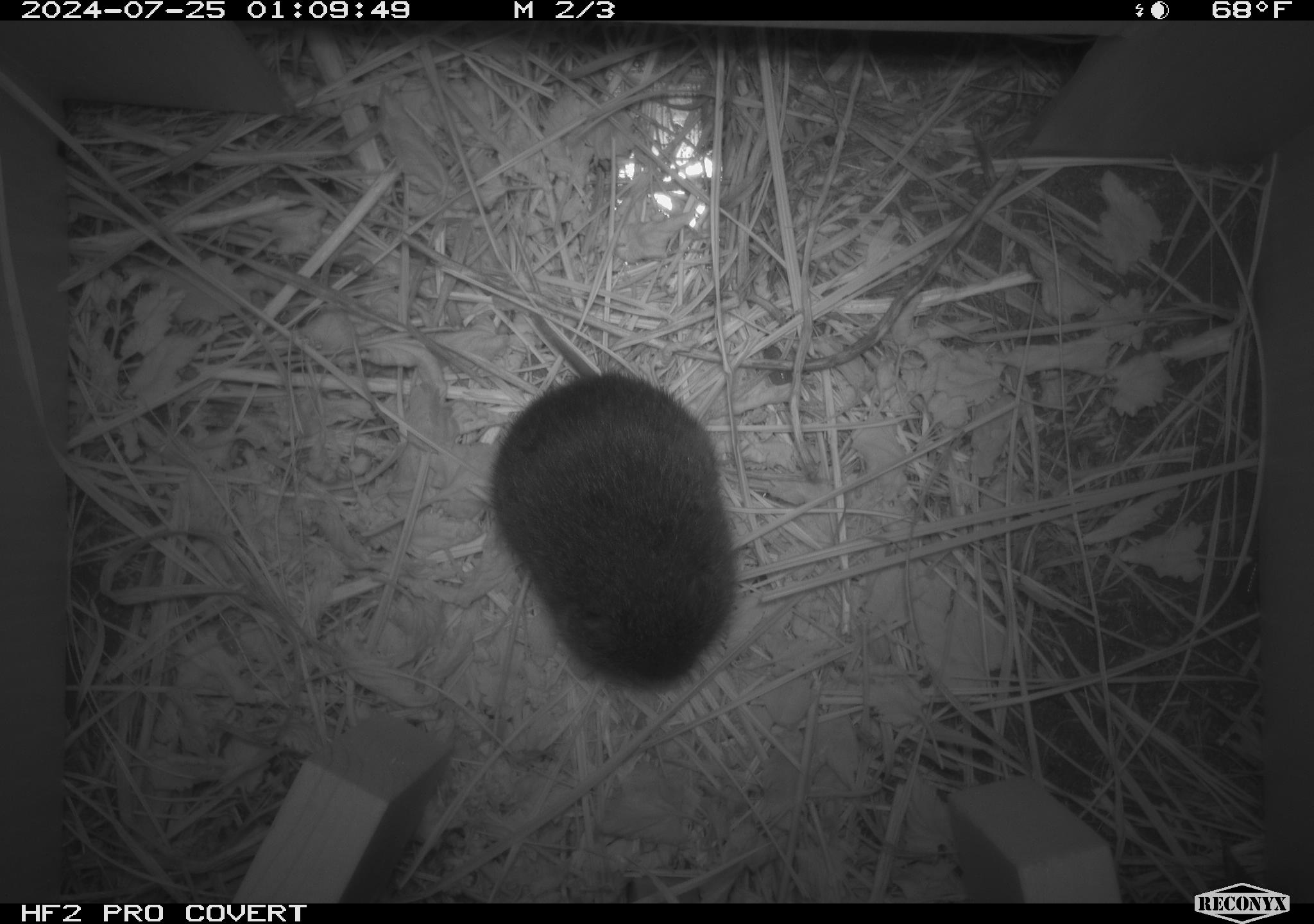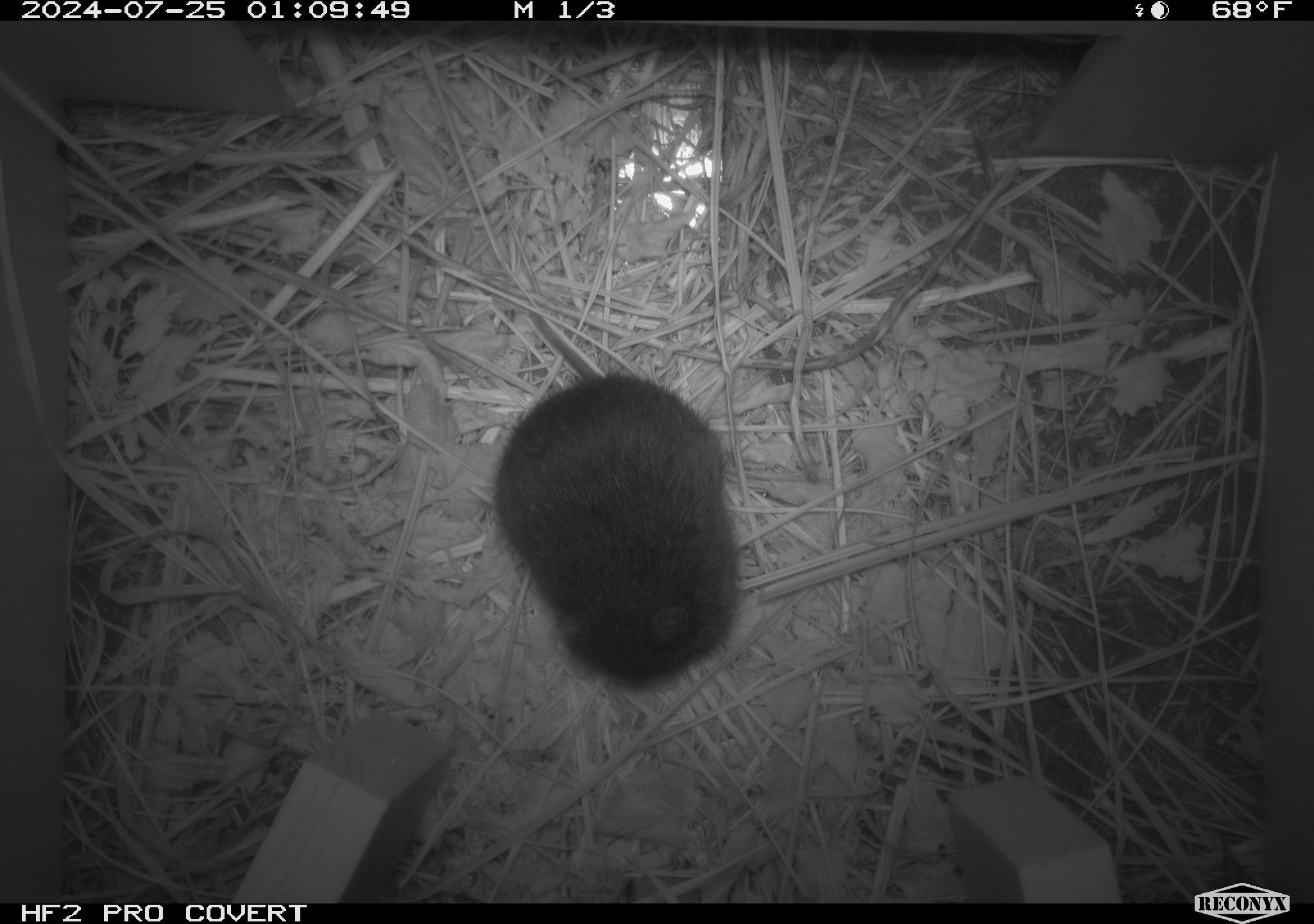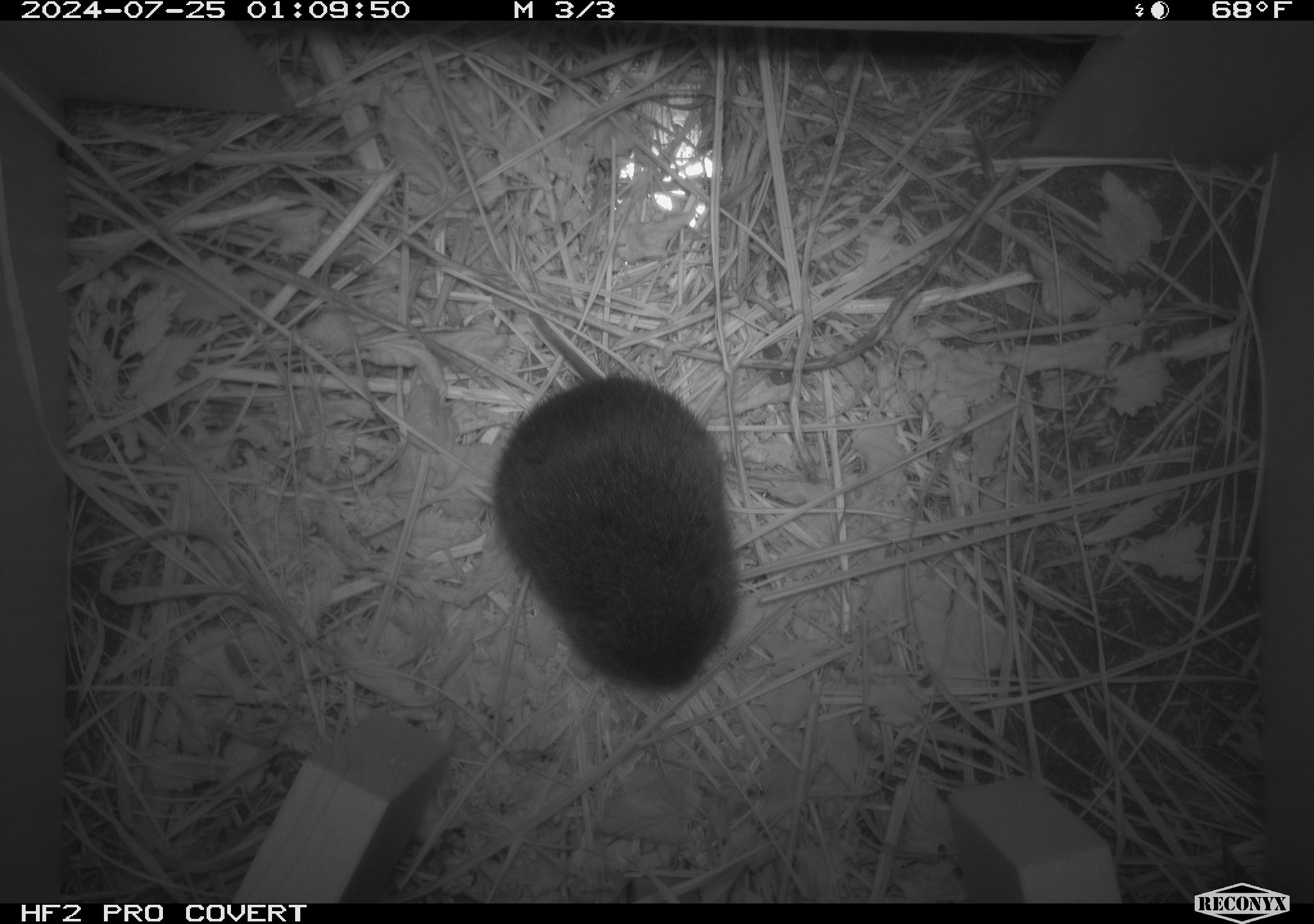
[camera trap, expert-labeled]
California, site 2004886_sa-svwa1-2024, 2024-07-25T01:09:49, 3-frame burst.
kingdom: Animalia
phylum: Chordata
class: Mammalia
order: Rodentia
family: Cricetidae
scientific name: Arvicolinae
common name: voles, lemmings, and muskrats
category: arvicolinae subfamily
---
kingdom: Animalia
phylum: Arthropoda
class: Malacostraca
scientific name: Malacostraca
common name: amphipods, crabs, isopods, krill, lobsters and shrimps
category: malacostracan